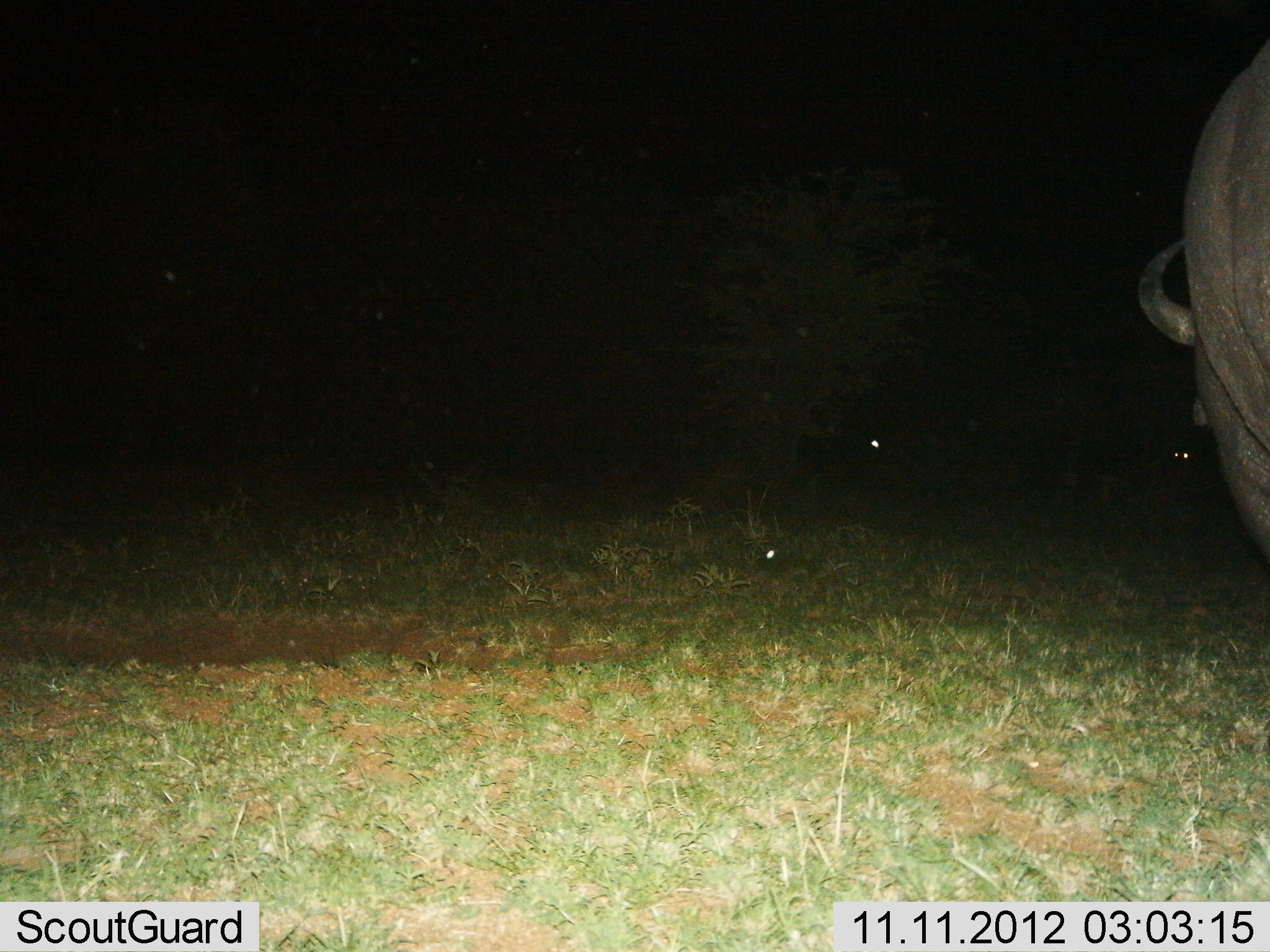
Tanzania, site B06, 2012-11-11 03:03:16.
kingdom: Animalia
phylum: Chordata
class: Mammalia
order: Artiodactyla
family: Bovidae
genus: Syncerus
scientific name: Syncerus caffer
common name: cape buffalo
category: buffalo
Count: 1.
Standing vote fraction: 80%.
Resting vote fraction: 0%.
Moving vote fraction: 20%.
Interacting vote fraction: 0%.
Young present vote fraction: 0%.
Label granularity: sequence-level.